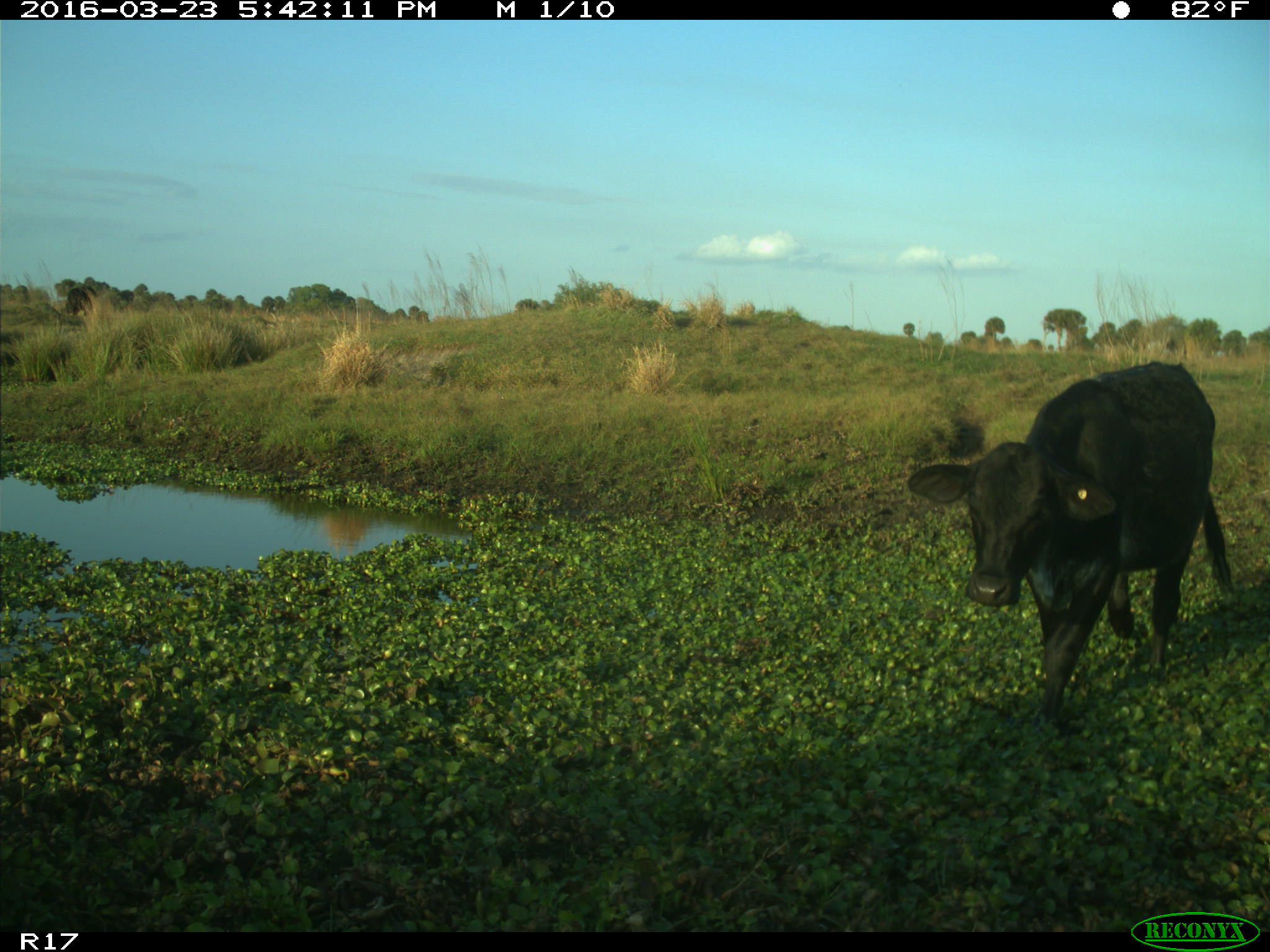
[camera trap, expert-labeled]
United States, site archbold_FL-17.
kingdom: Animalia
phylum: Chordata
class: Mammalia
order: Artiodactyla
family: Bovidae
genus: Bos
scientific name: Bos taurus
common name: domestic cow